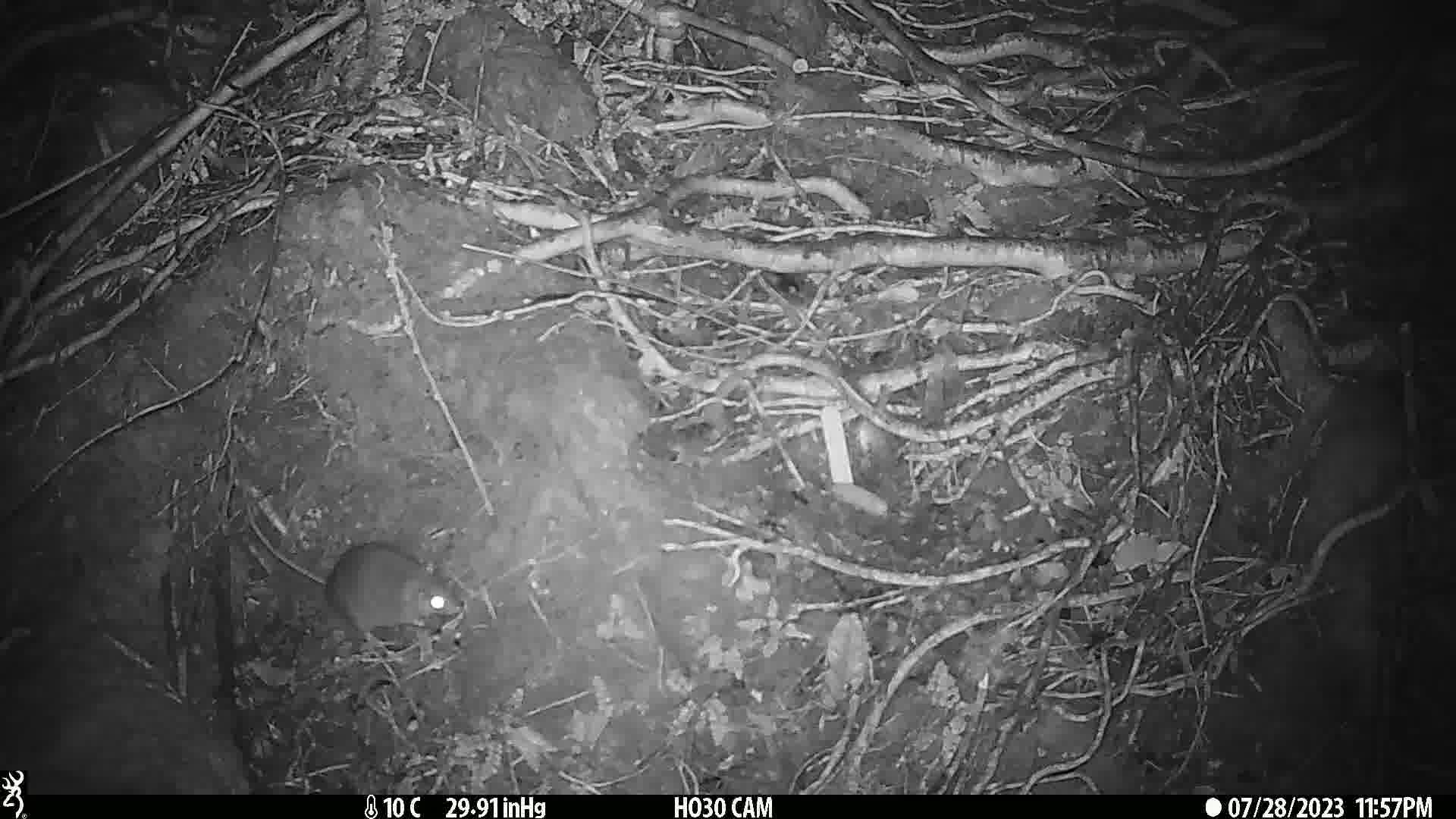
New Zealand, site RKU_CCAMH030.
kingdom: Animalia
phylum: Chordata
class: Mammalia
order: Rodentia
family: Muridae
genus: Rattus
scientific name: Rattus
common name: rat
Rat (Rattus).